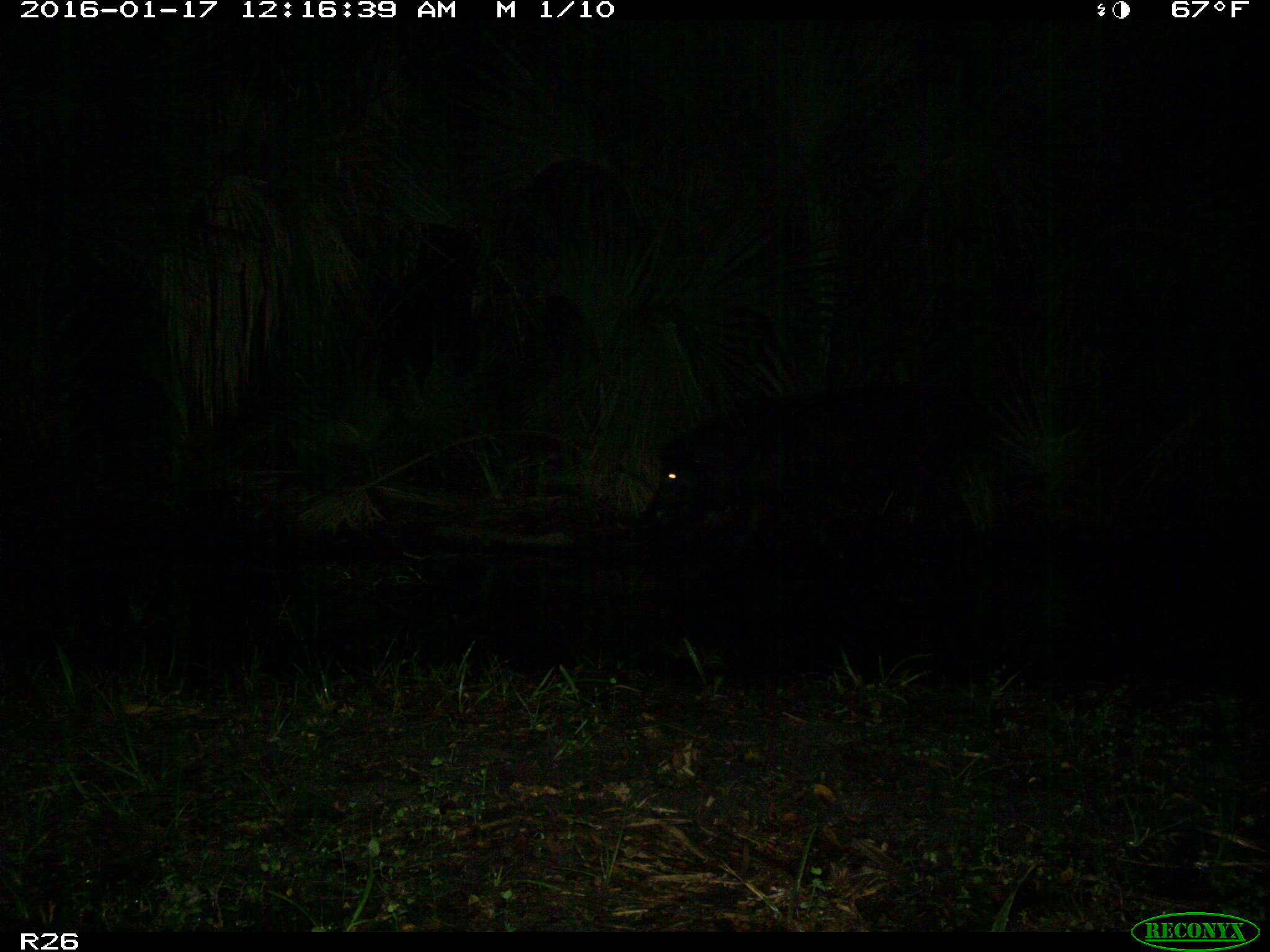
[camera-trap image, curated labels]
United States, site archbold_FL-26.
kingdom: Animalia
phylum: Chordata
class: Mammalia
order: Artiodactyla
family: Suidae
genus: Sus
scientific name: Sus scrofa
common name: wild boar